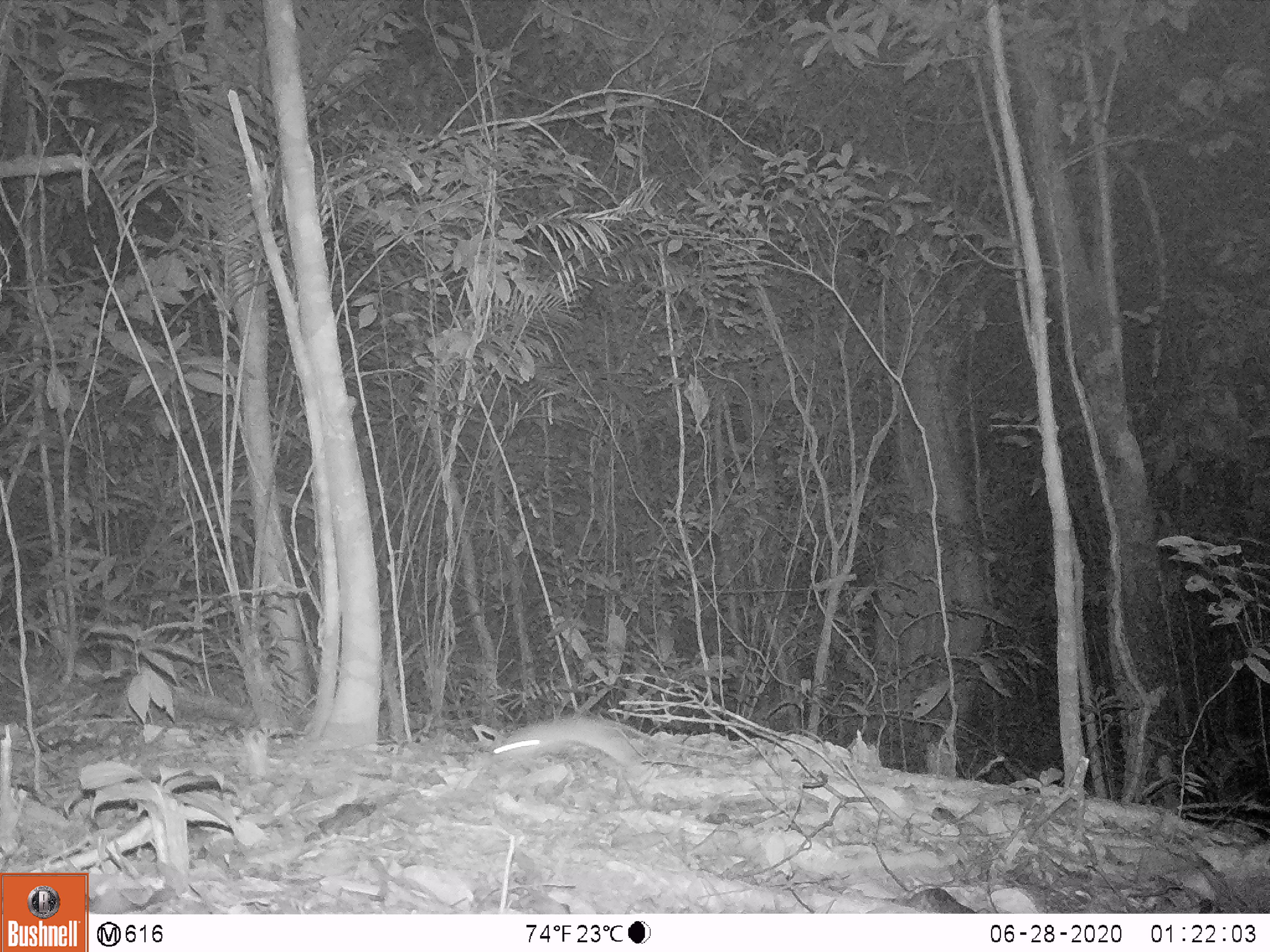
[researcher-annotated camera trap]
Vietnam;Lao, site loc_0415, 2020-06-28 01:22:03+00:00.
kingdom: Animalia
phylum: Chordata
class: Mammalia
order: Rodentia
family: Muridae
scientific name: Muridae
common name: old-world mice and rats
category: unidentified murid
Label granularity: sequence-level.